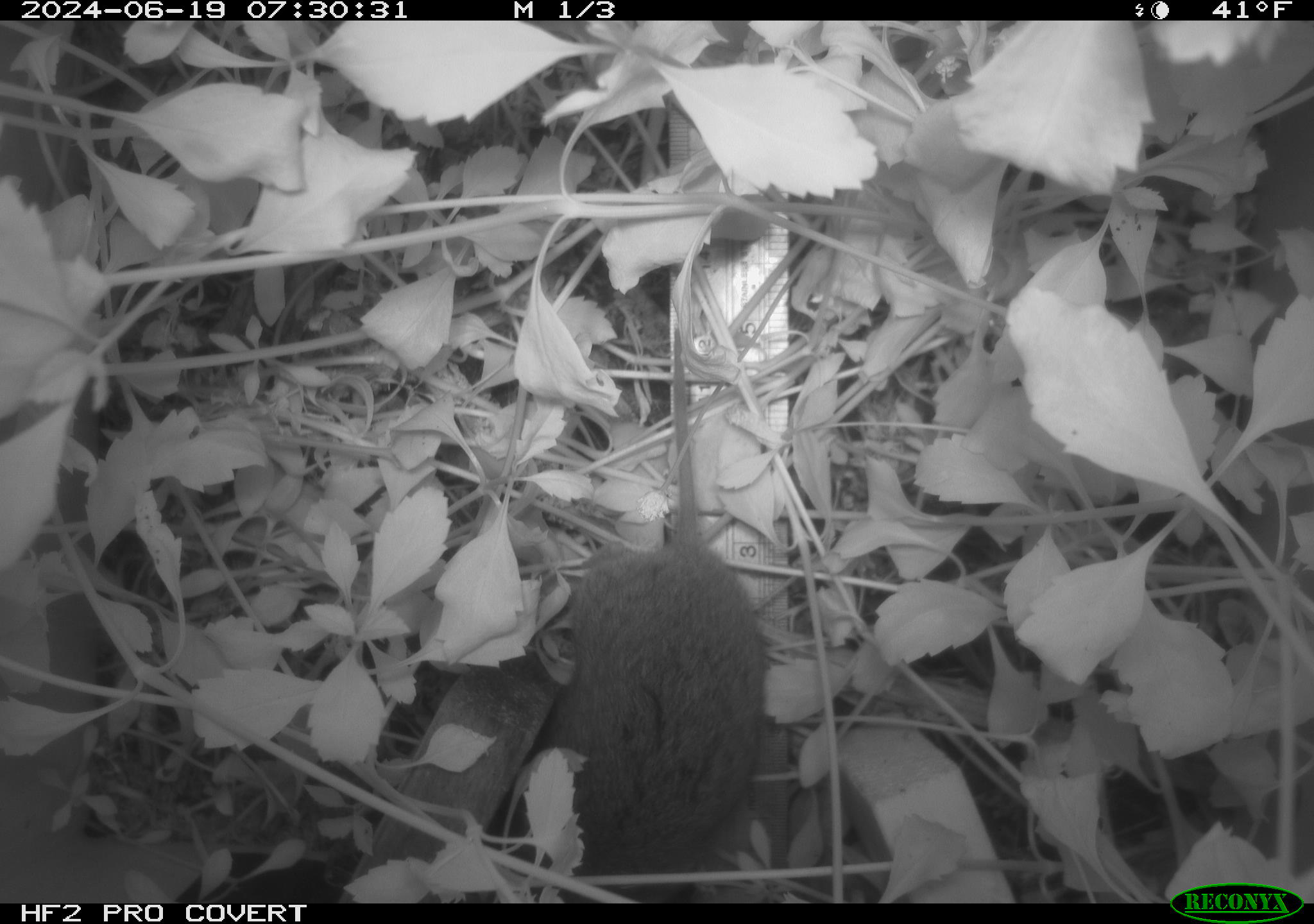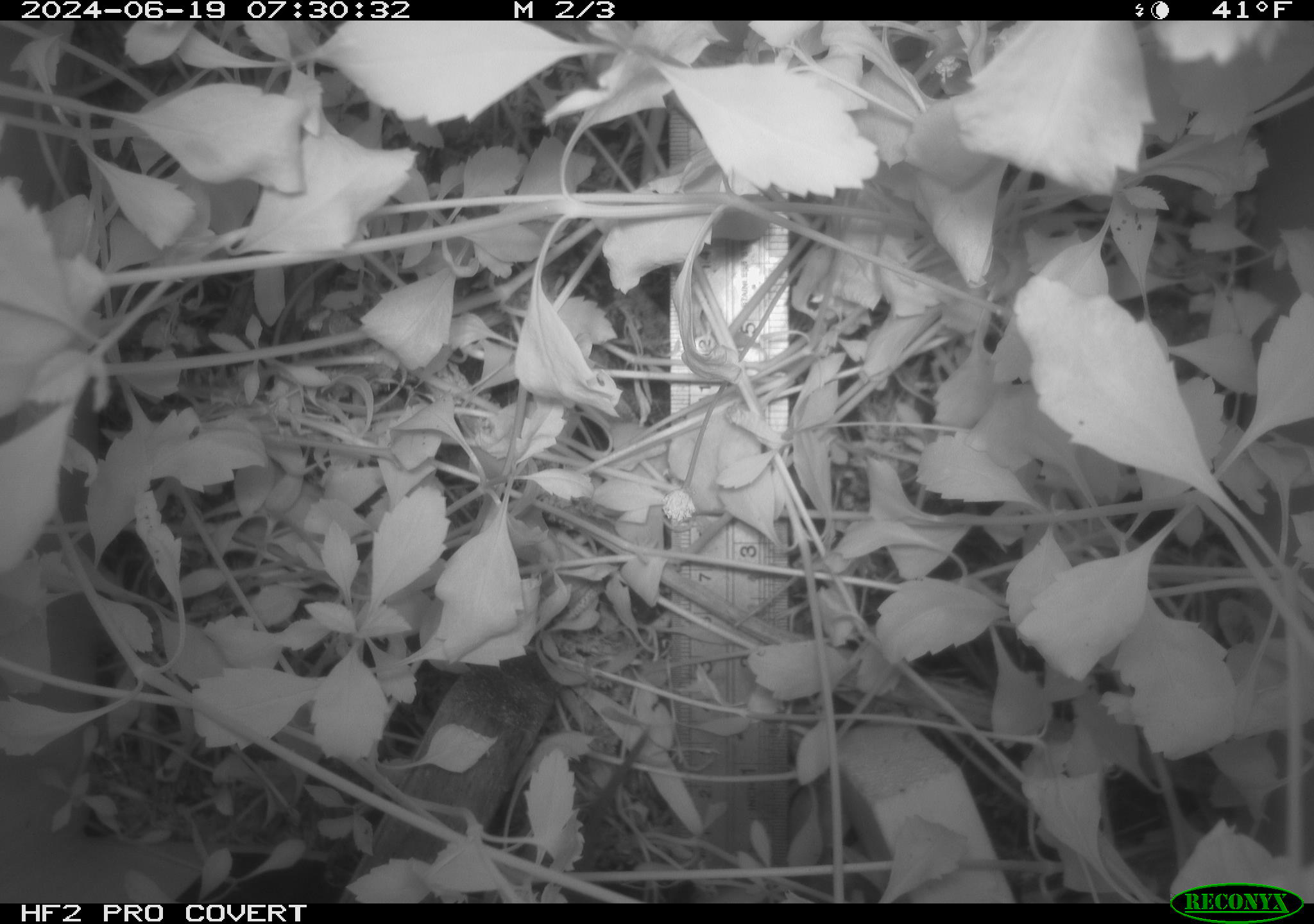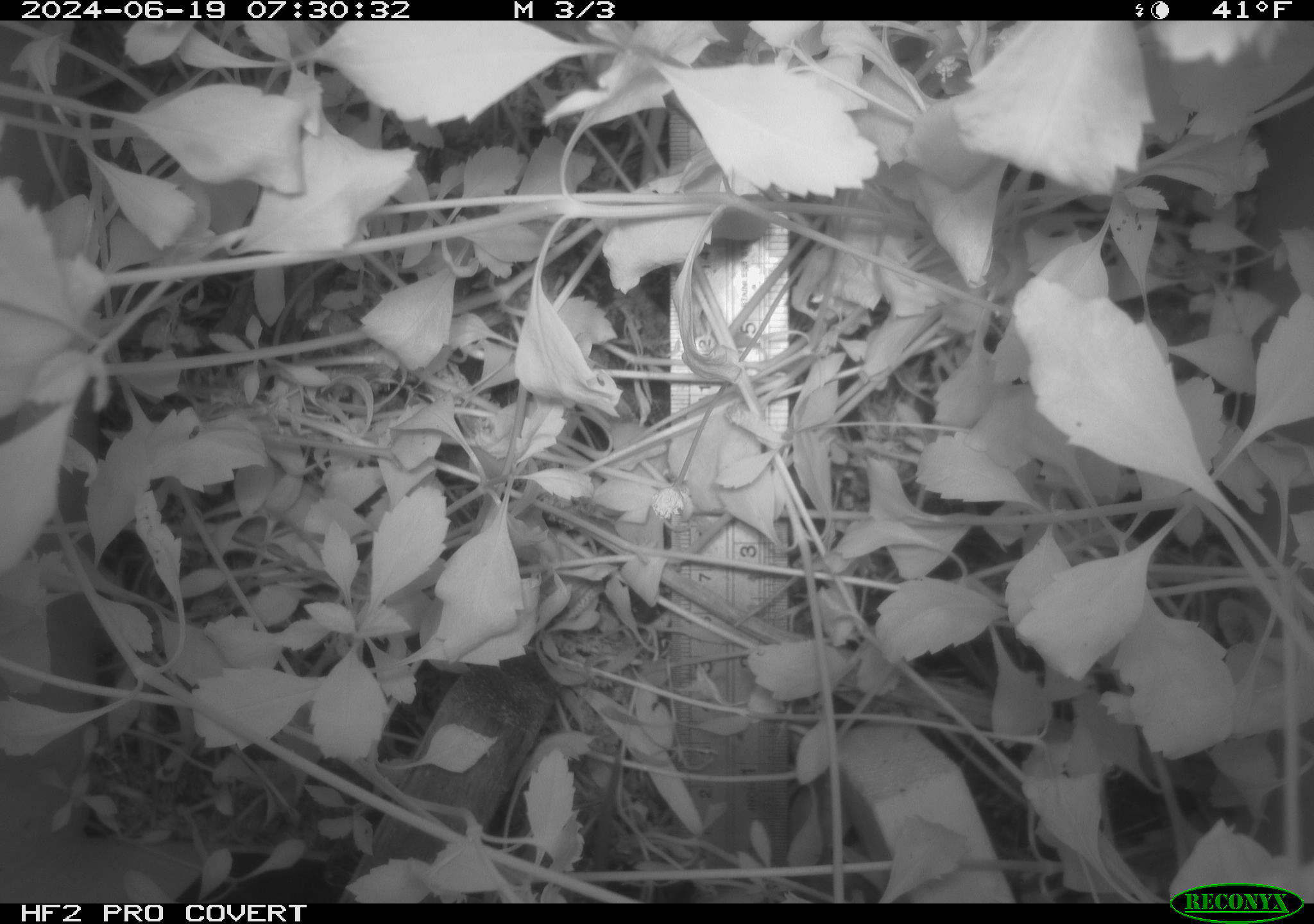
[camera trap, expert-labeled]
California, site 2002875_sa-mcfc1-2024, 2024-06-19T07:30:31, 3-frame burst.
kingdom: Animalia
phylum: Chordata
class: Mammalia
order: Rodentia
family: Cricetidae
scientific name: Arvicolinae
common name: voles, lemmings, and muskrats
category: arvicolinae subfamily